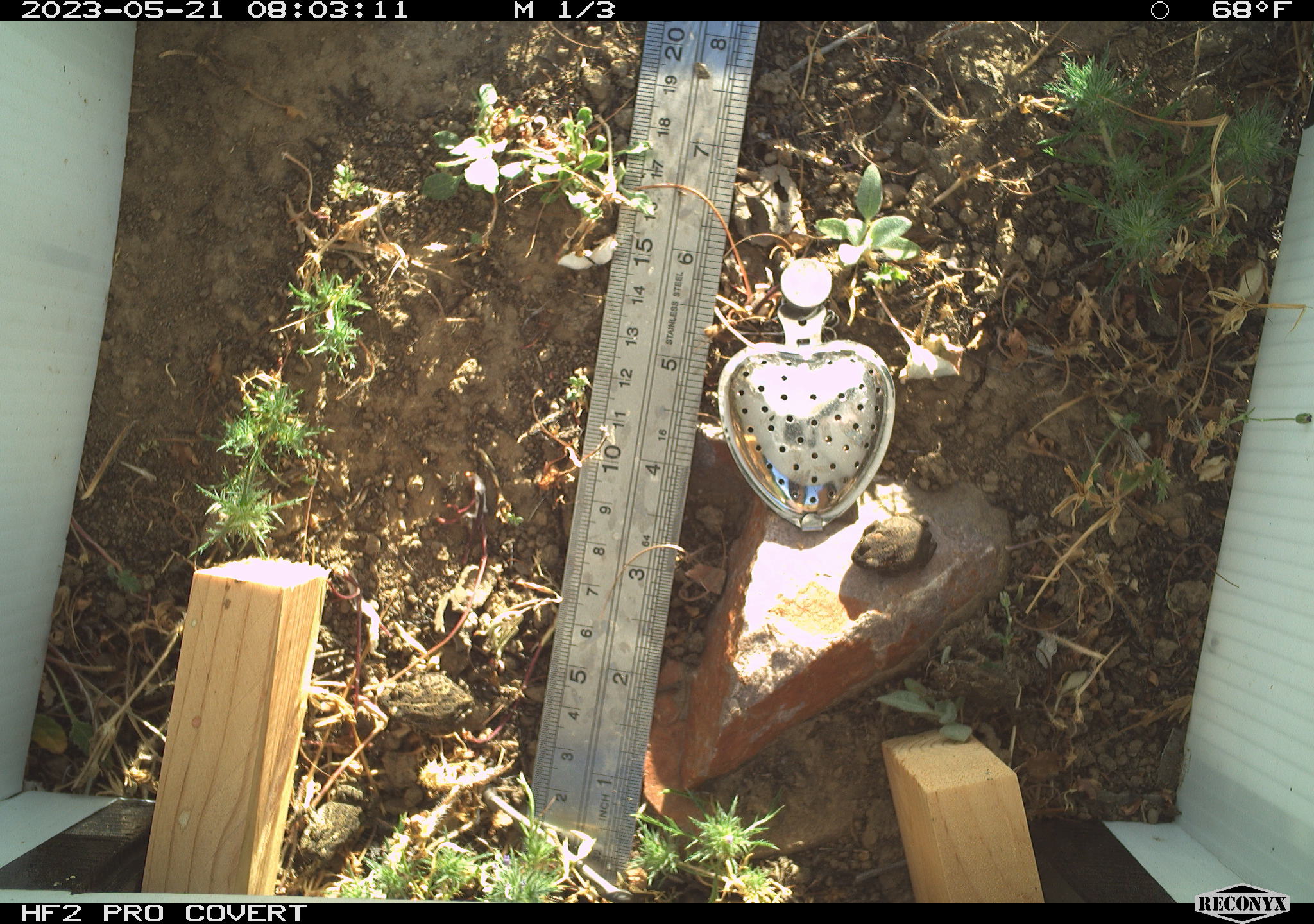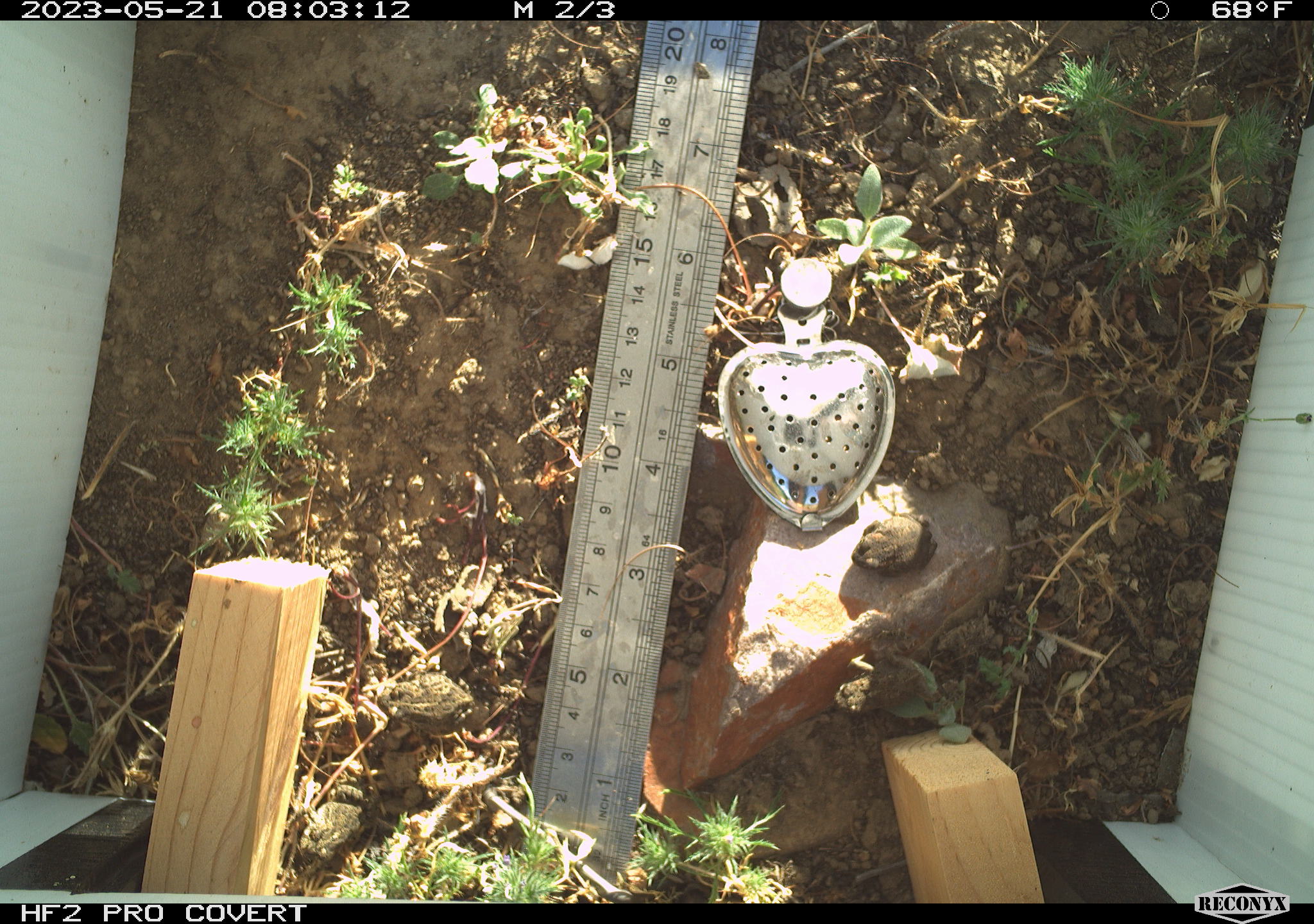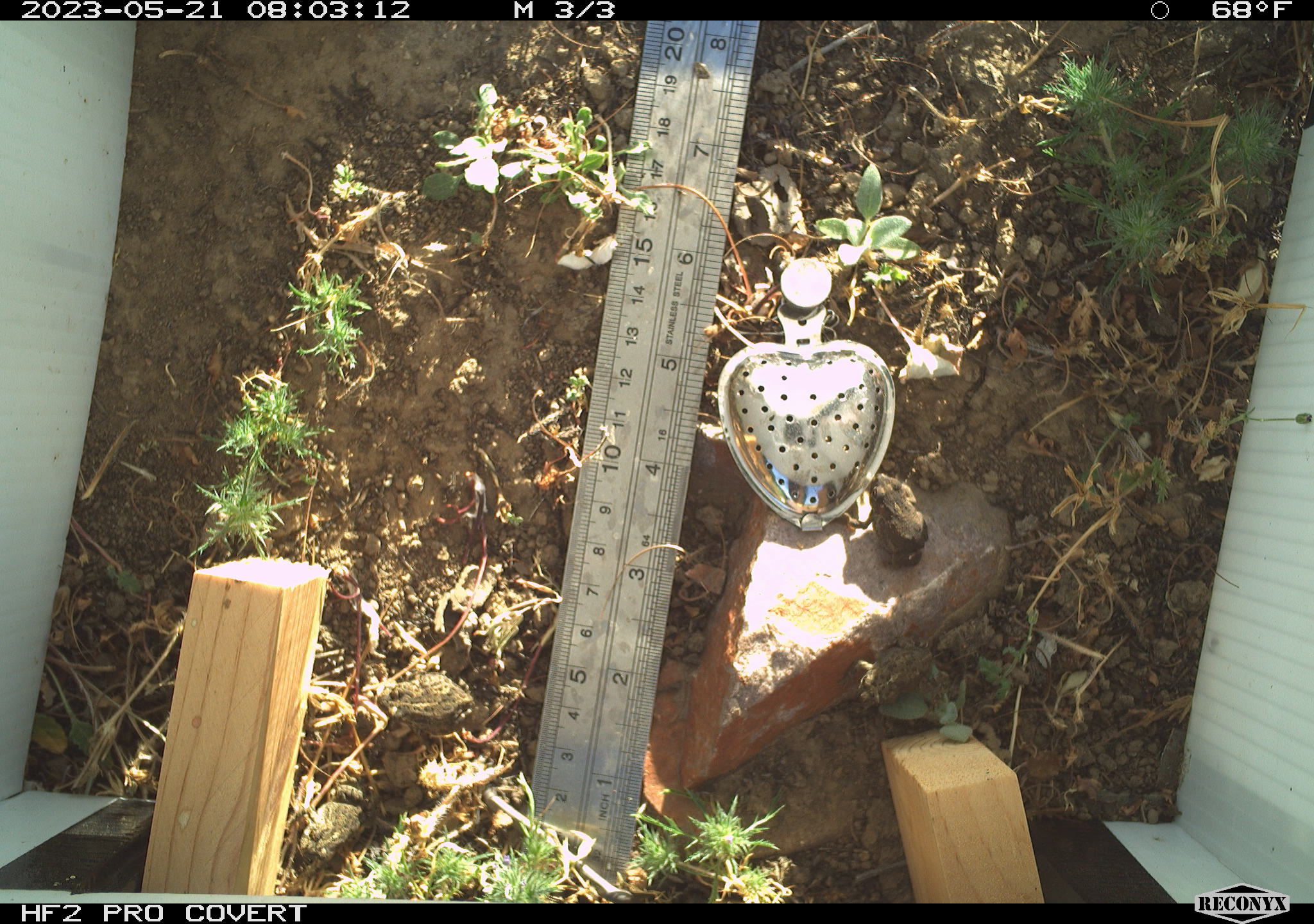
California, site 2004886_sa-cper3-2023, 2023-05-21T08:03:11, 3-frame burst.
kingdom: Animalia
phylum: Chordata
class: Amphibia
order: Anura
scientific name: Anura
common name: frogs